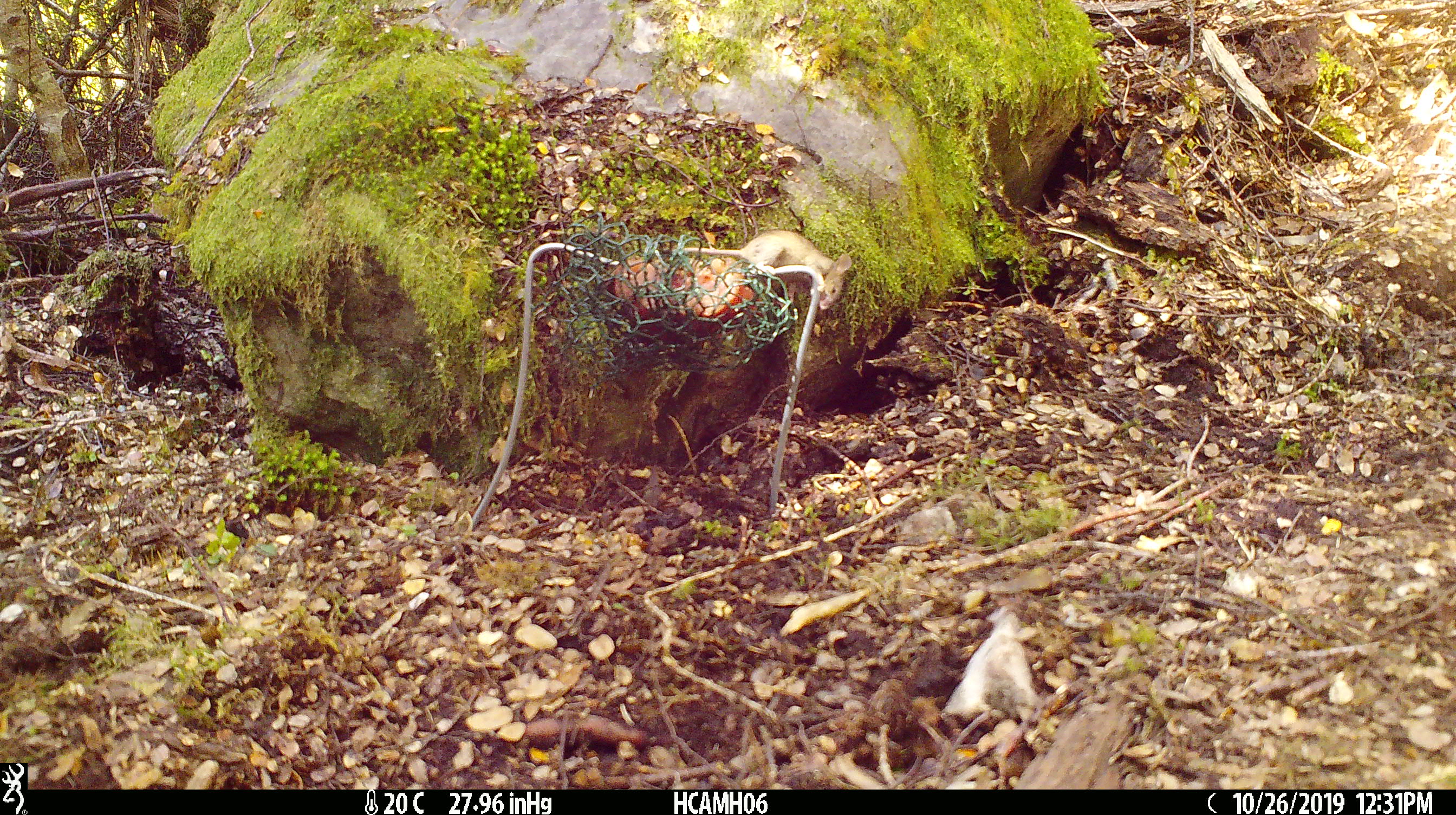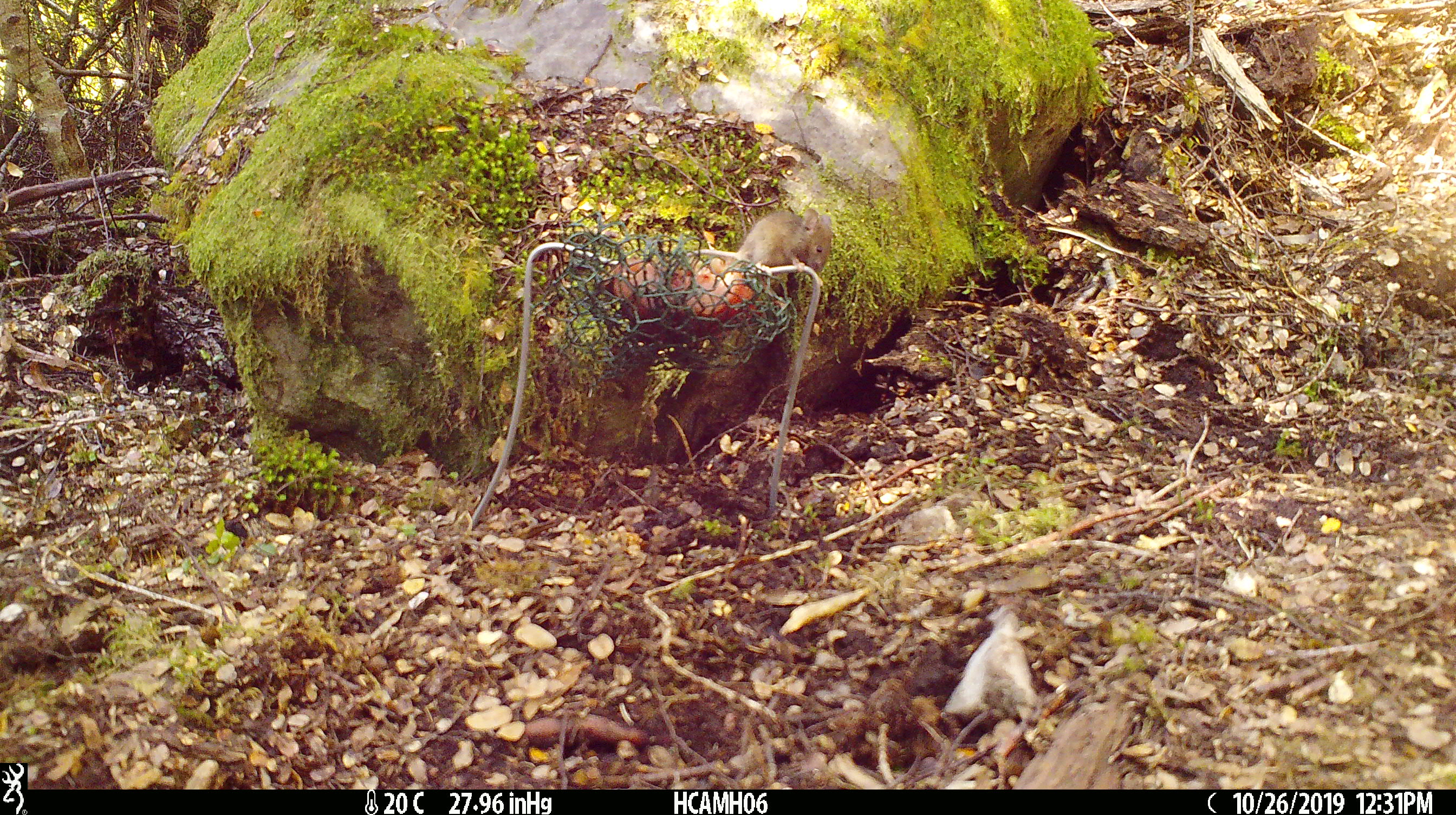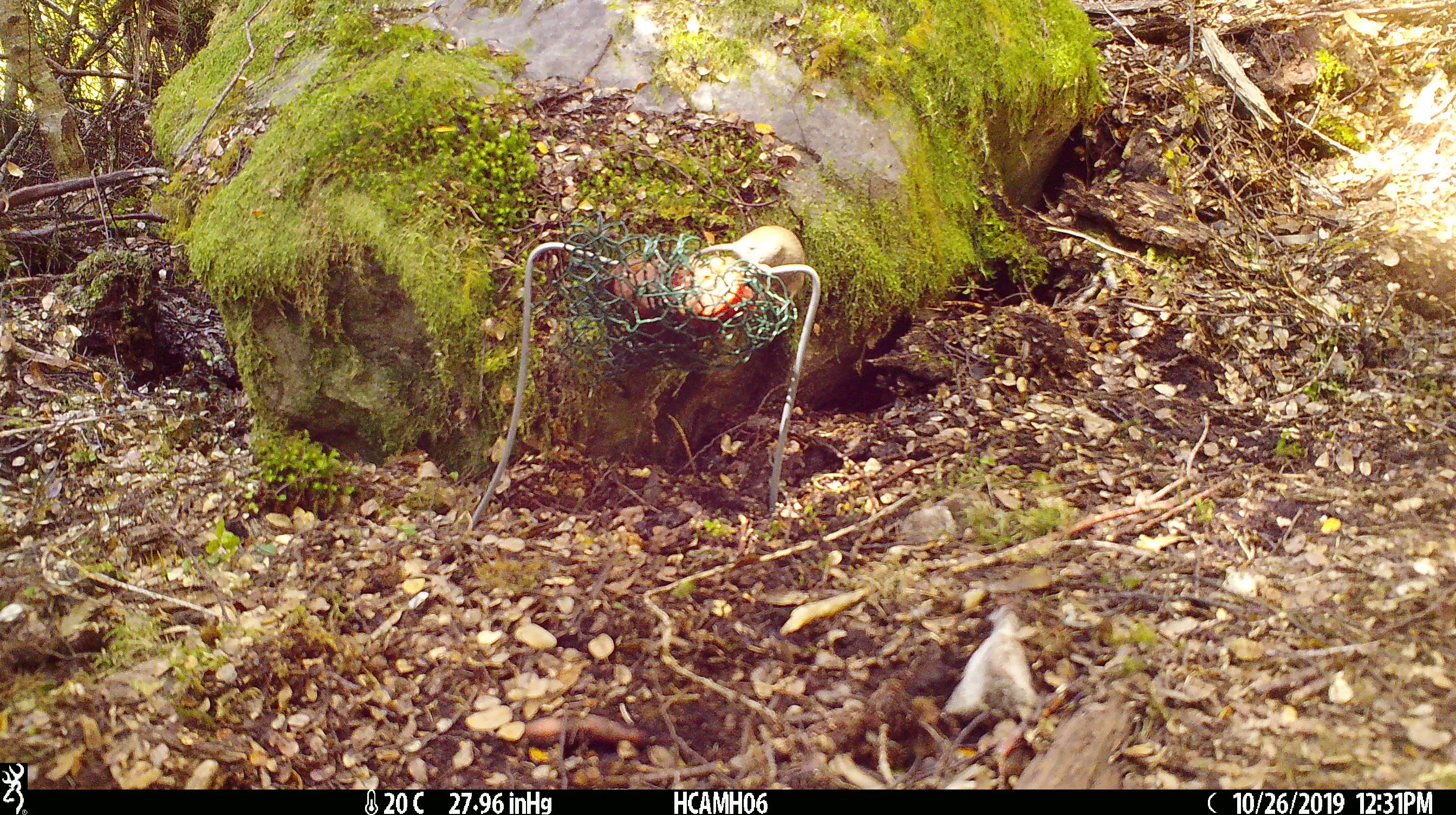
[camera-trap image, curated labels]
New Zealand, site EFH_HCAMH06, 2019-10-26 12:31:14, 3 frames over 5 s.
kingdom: Animalia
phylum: Chordata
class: Mammalia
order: Rodentia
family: Muridae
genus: Mus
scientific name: Mus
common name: mouse